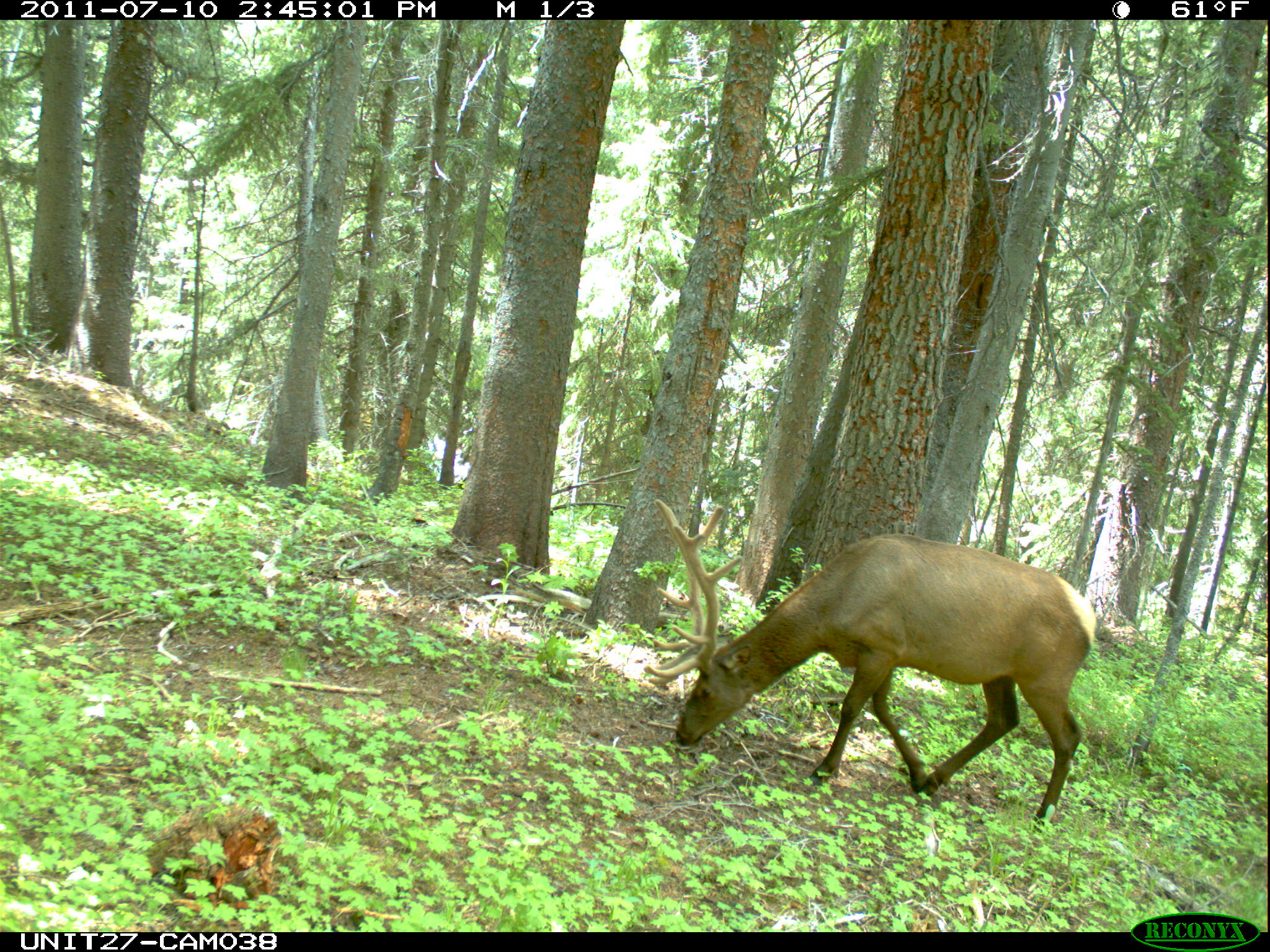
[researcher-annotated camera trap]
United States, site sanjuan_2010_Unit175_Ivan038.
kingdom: Animalia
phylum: Chordata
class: Mammalia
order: Artiodactyla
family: Cervidae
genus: Cervus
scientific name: Cervus elaphus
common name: red deer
Cervus elaphus (red deer).